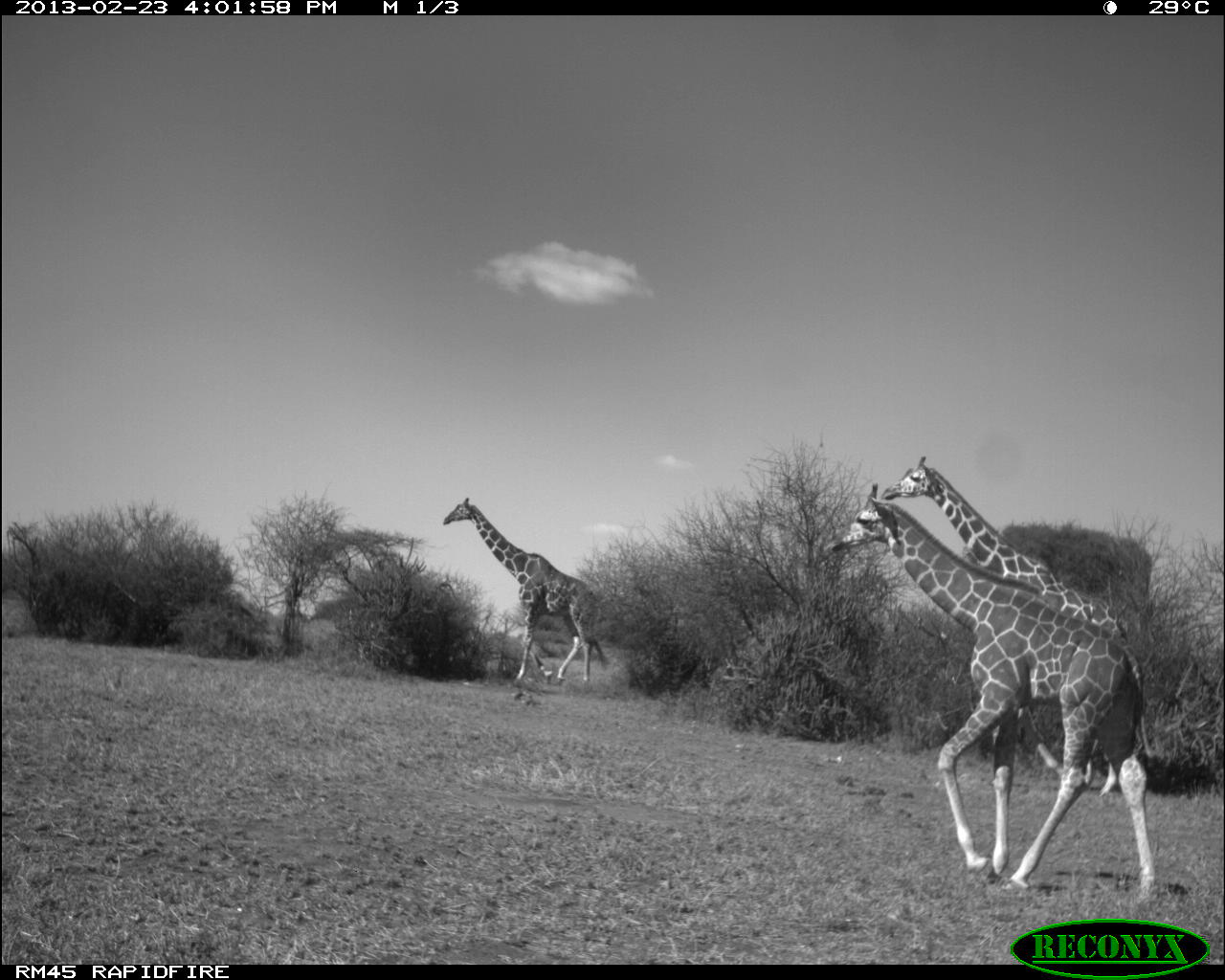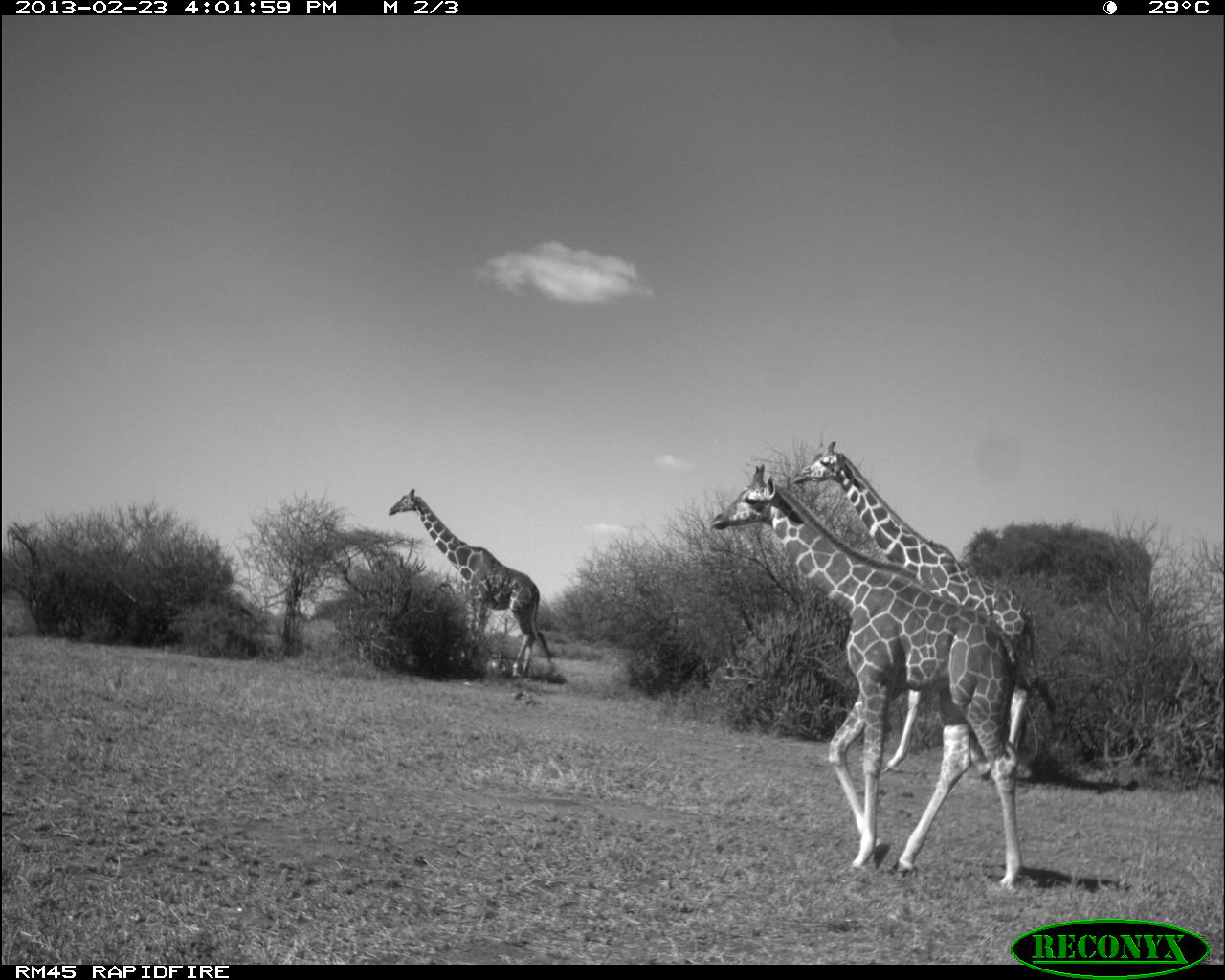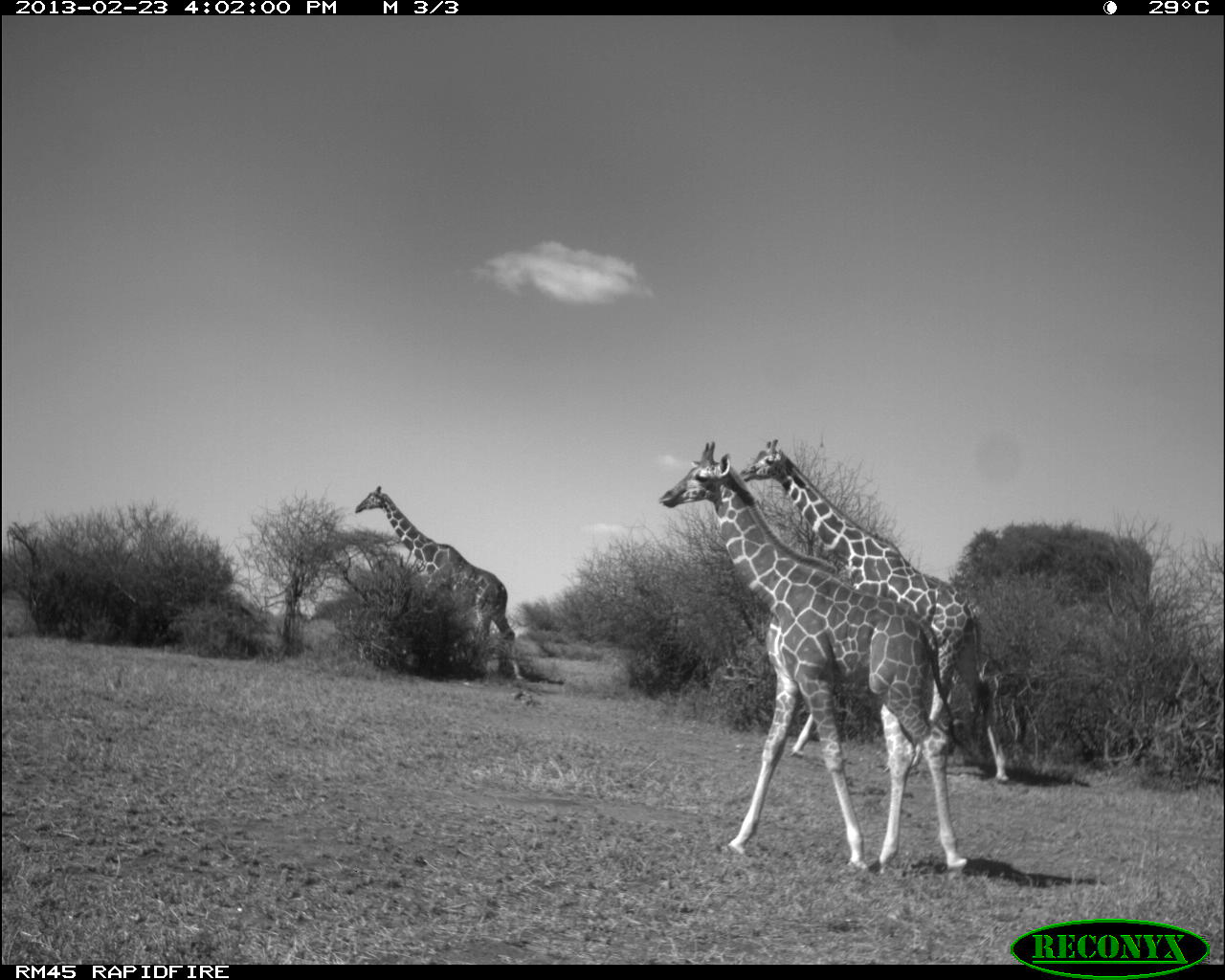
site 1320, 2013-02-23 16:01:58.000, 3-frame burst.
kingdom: Animalia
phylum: Chordata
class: Mammalia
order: Artiodactyla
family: Giraffidae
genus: Giraffa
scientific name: Giraffa camelopardalis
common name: giraffe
Giraffa camelopardalis (giraffe), count 3.